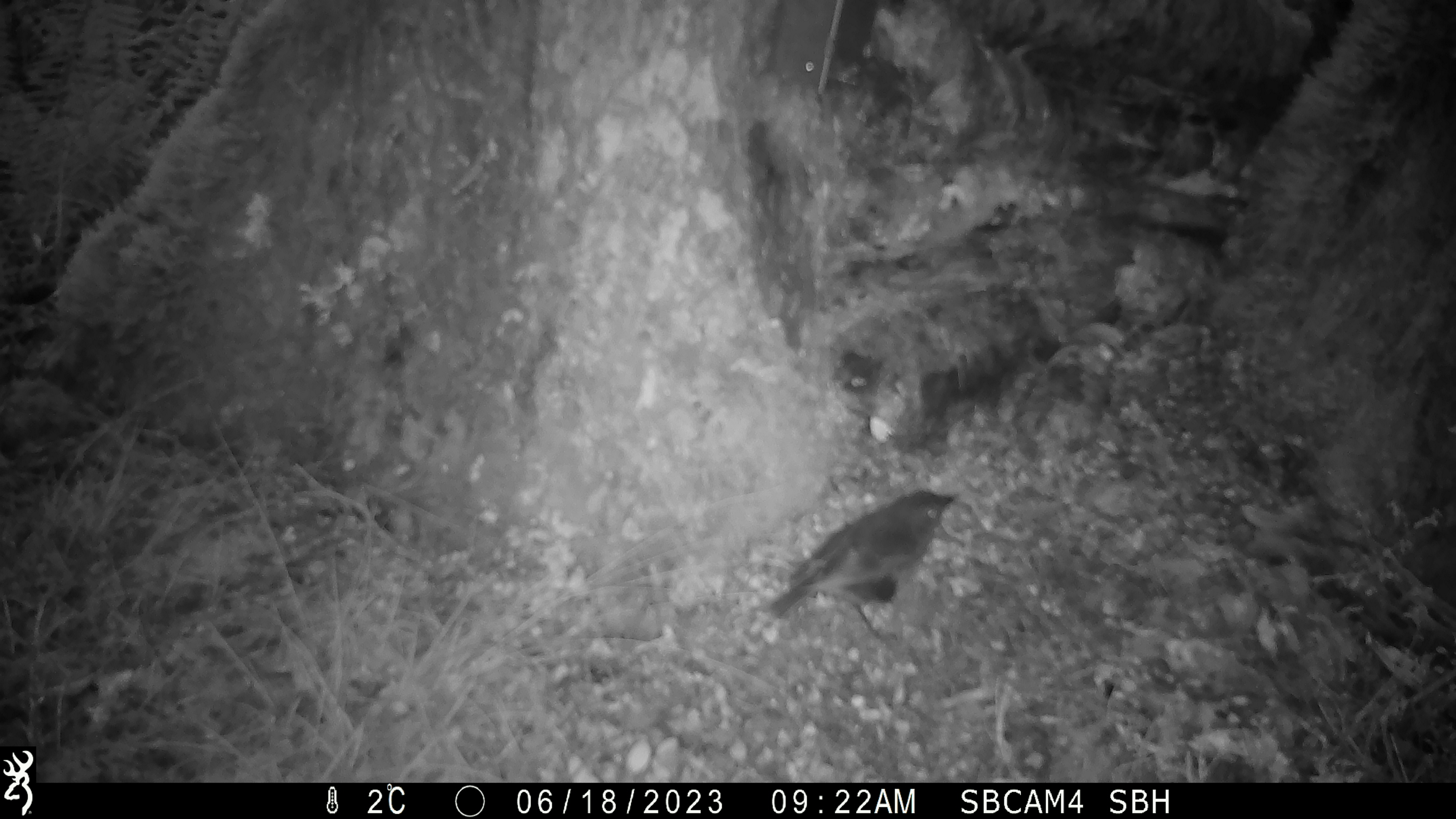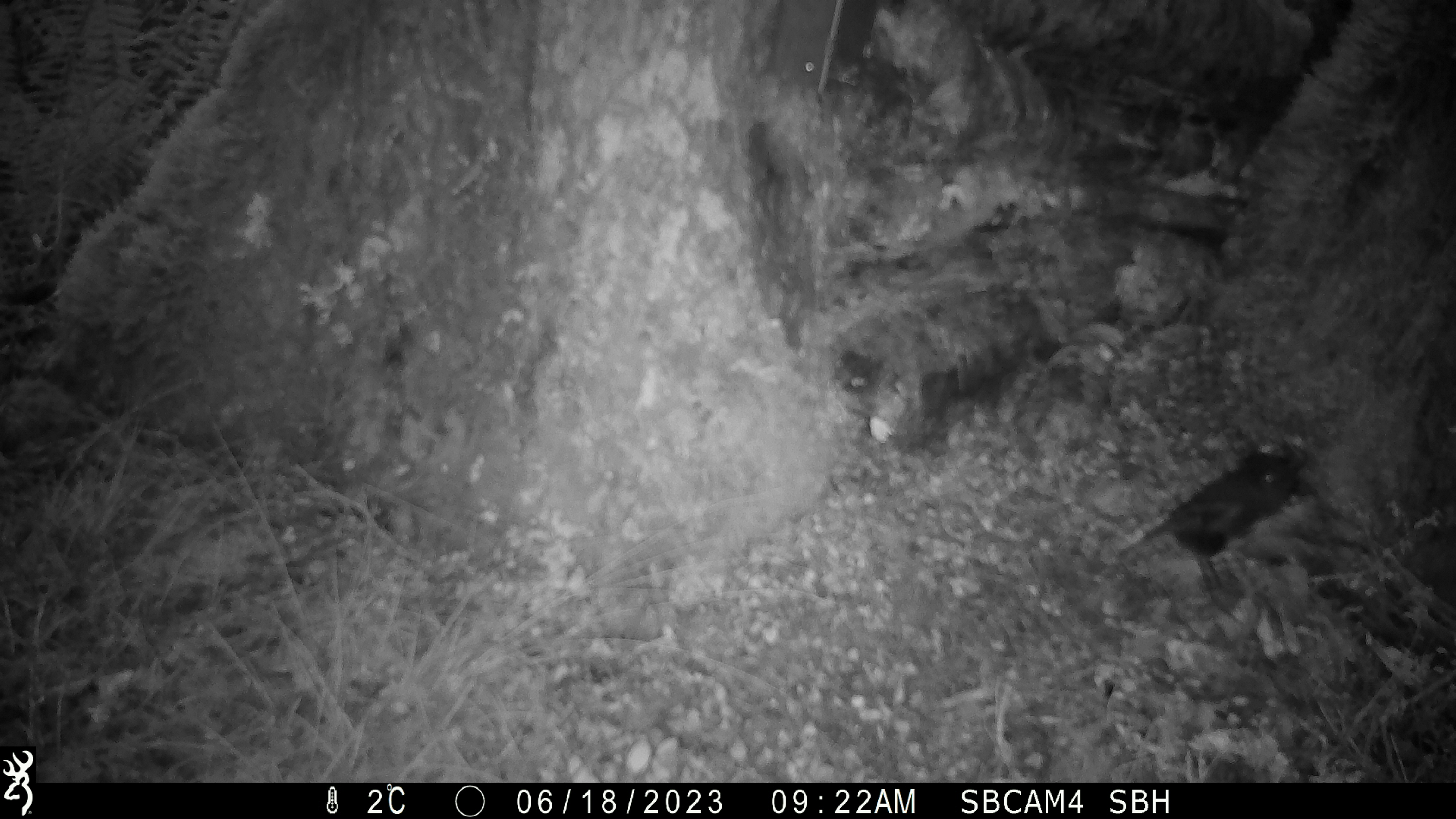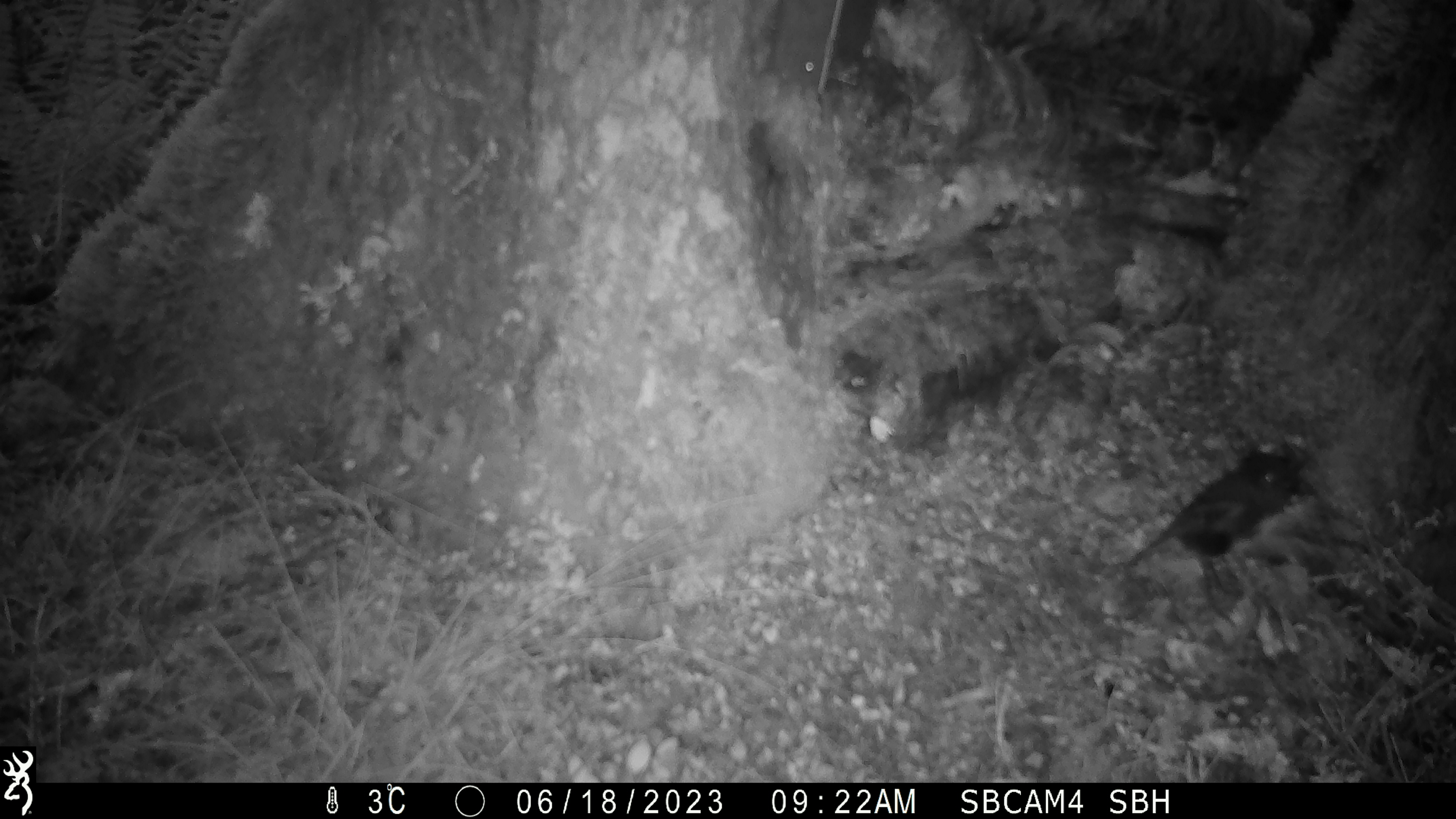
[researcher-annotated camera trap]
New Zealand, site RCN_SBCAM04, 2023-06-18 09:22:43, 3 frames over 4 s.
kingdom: Animalia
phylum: Chordata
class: Aves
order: Passeriformes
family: Petroicidae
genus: Petroica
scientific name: Petroica australis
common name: new zealand robin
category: robin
Robin (new zealand robin) (Petroica australis).